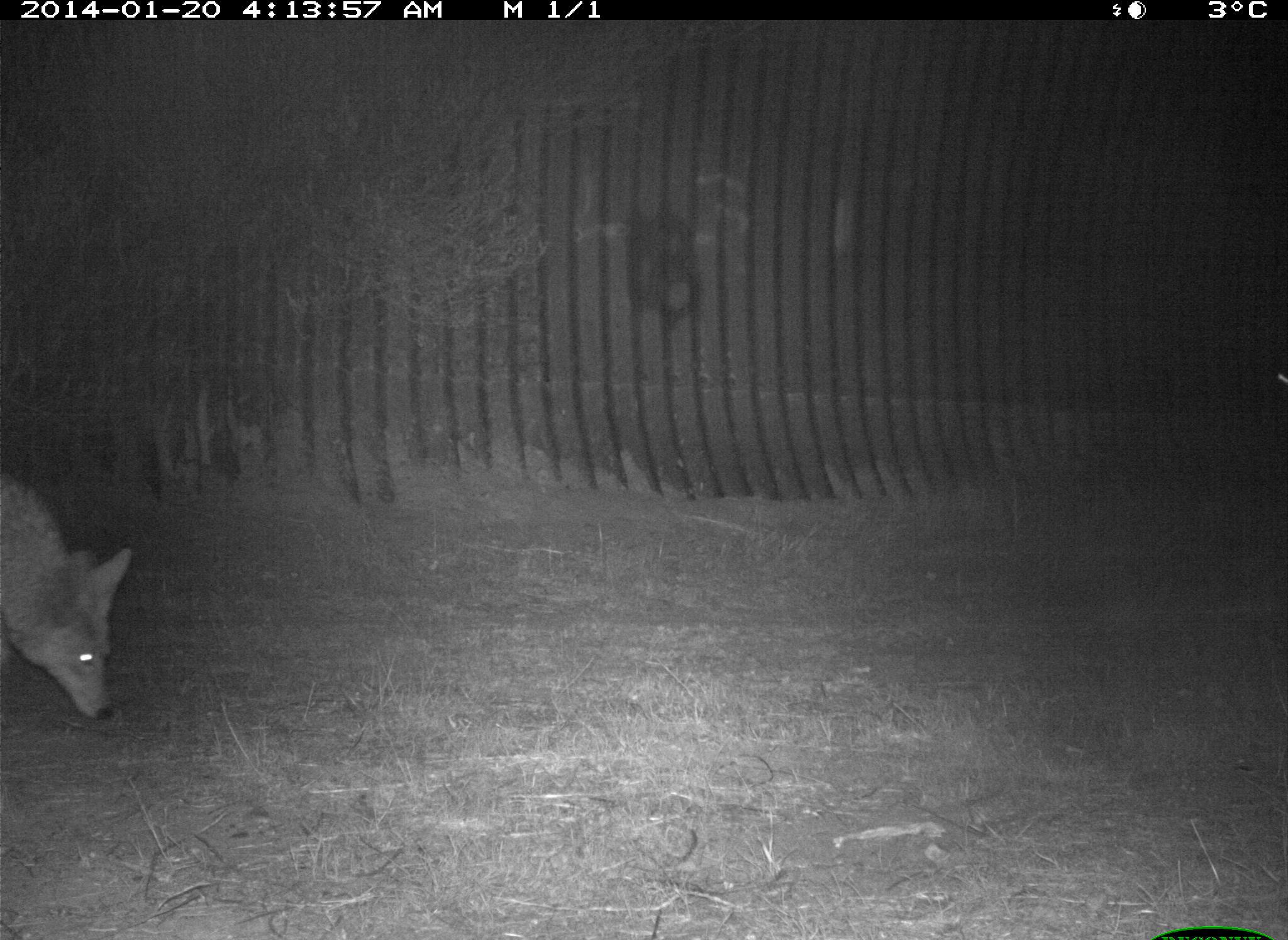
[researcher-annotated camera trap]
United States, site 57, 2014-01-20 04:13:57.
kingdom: Animalia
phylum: Chordata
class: Mammalia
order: Carnivora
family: Canidae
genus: Canis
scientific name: Canis latrans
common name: coyote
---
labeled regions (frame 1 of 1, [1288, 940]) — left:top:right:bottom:
coyote: 0:466:129:720